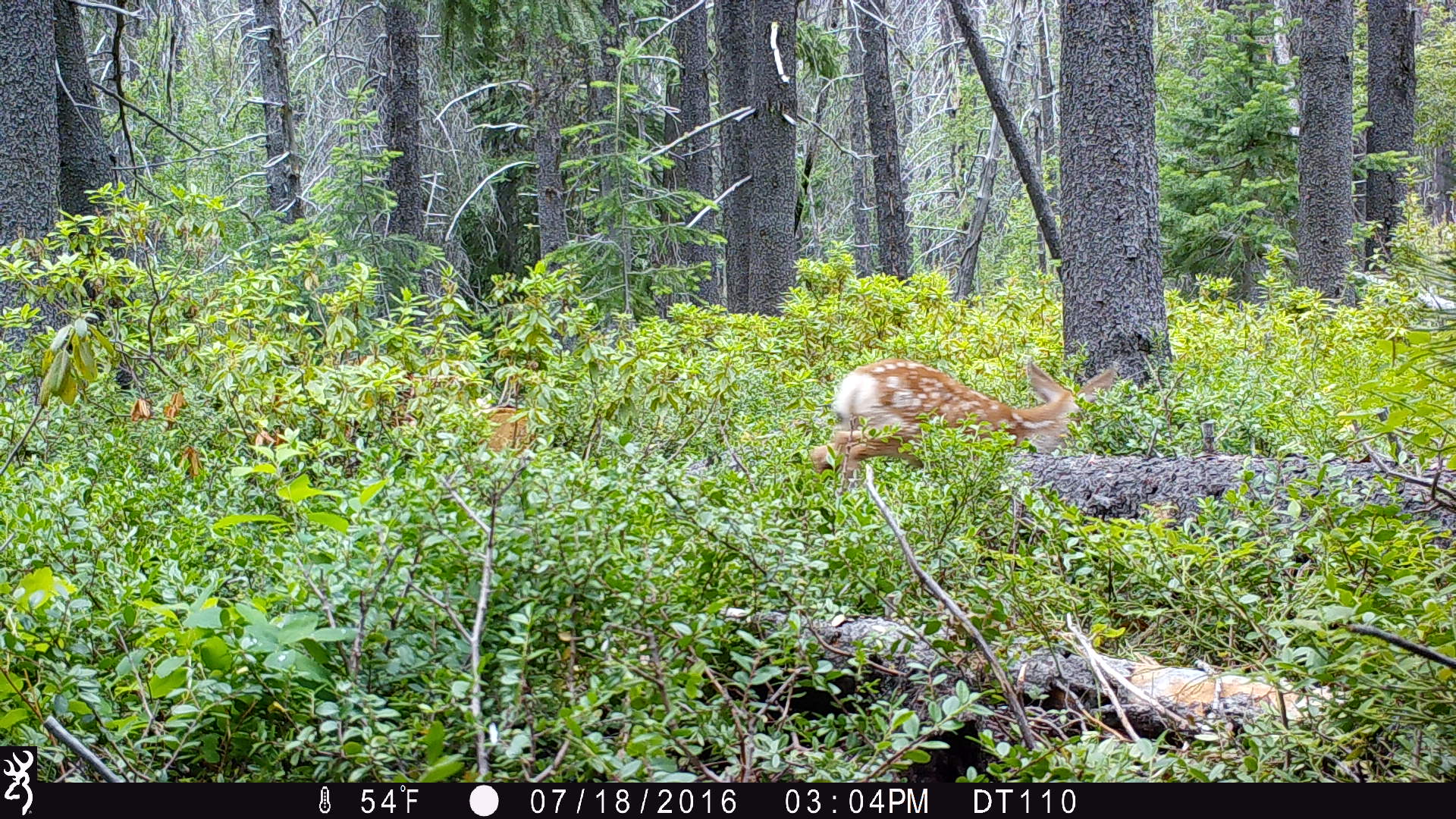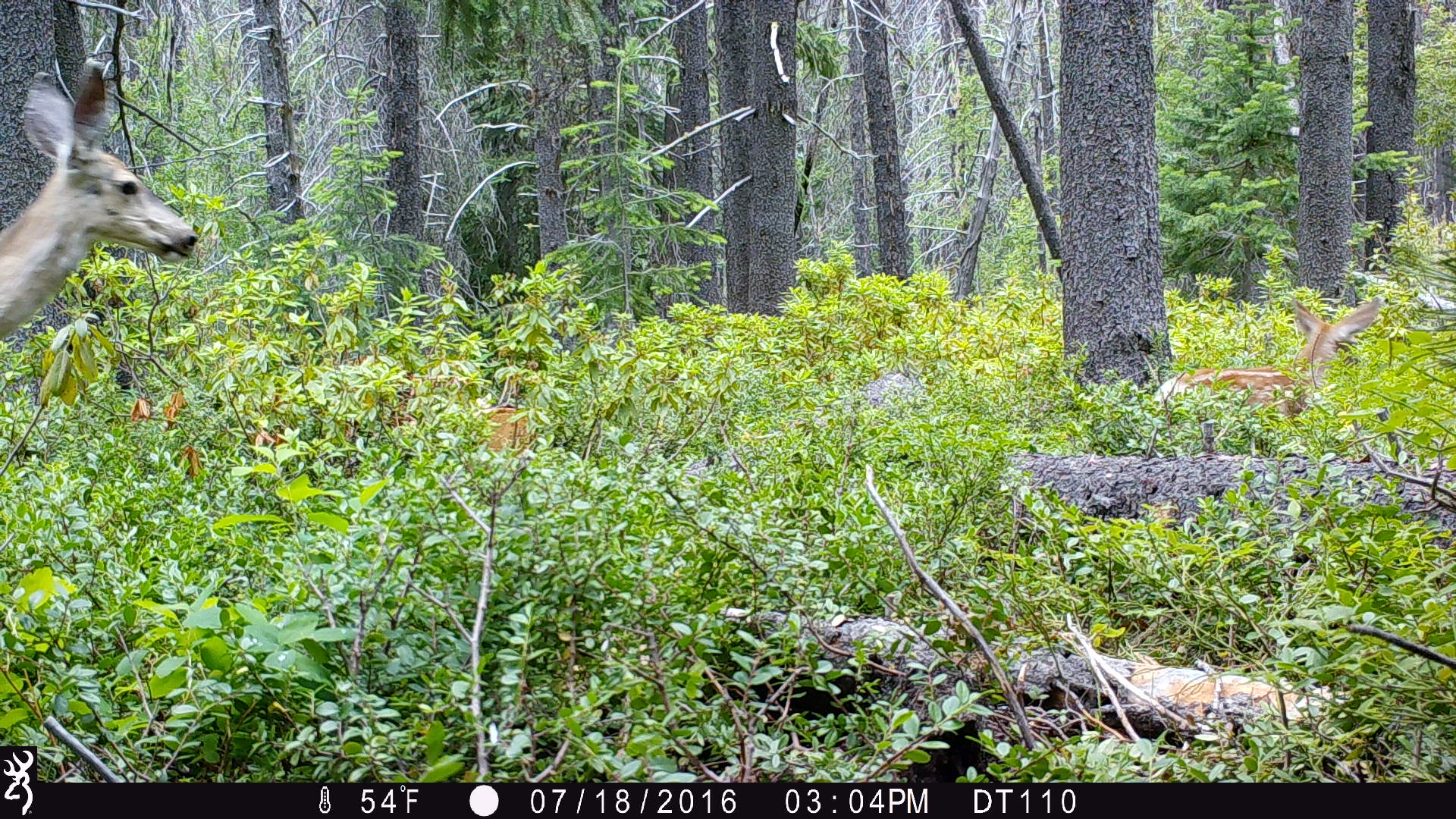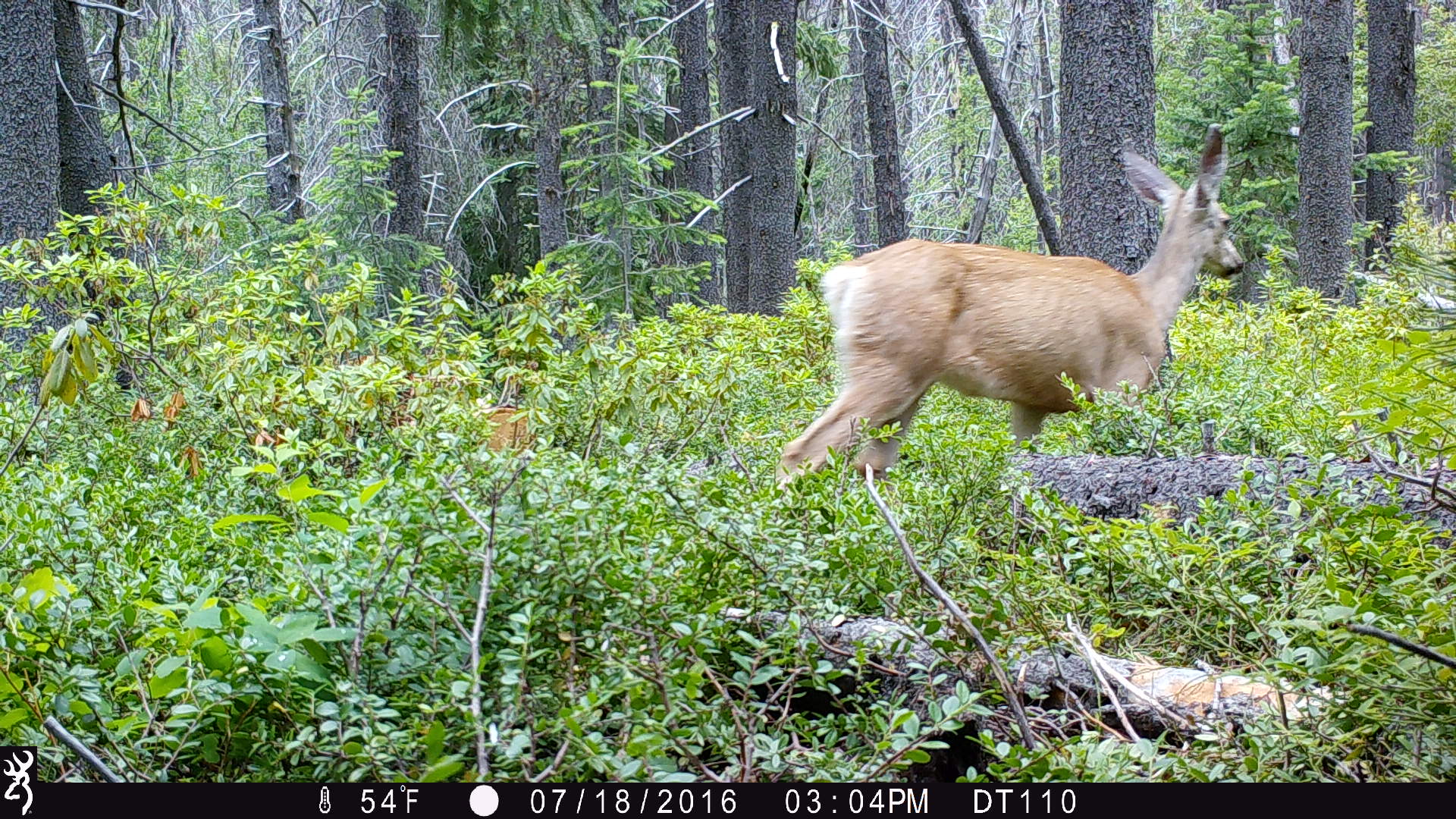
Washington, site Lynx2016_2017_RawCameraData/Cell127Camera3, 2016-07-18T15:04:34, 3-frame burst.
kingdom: Animalia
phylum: Chordata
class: Mammalia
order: Artiodactyla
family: Cervidae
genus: Odocoileus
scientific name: Odocoileus hemionus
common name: mule deer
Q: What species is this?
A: Odocoileus hemionus (mule deer).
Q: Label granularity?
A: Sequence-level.